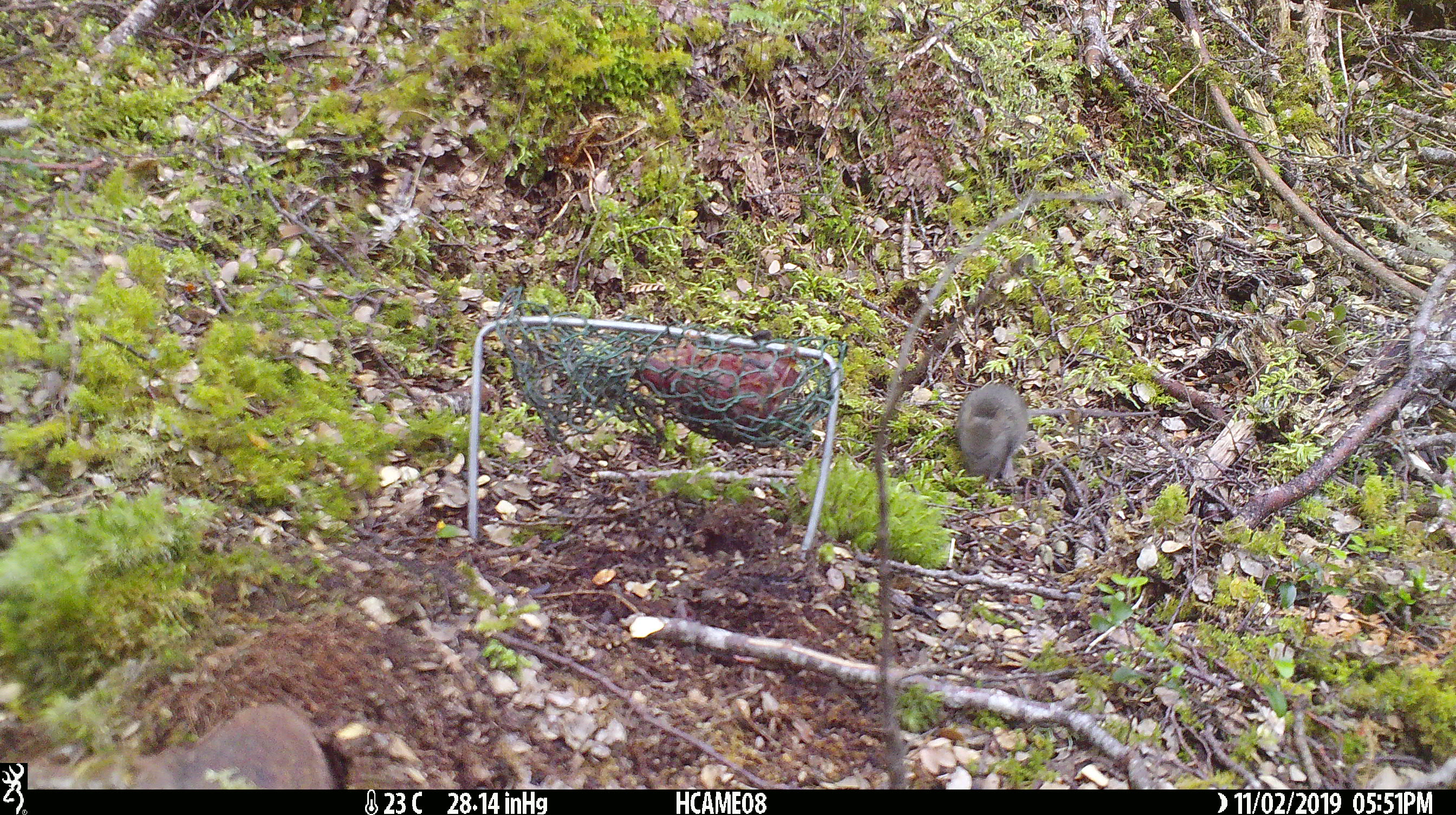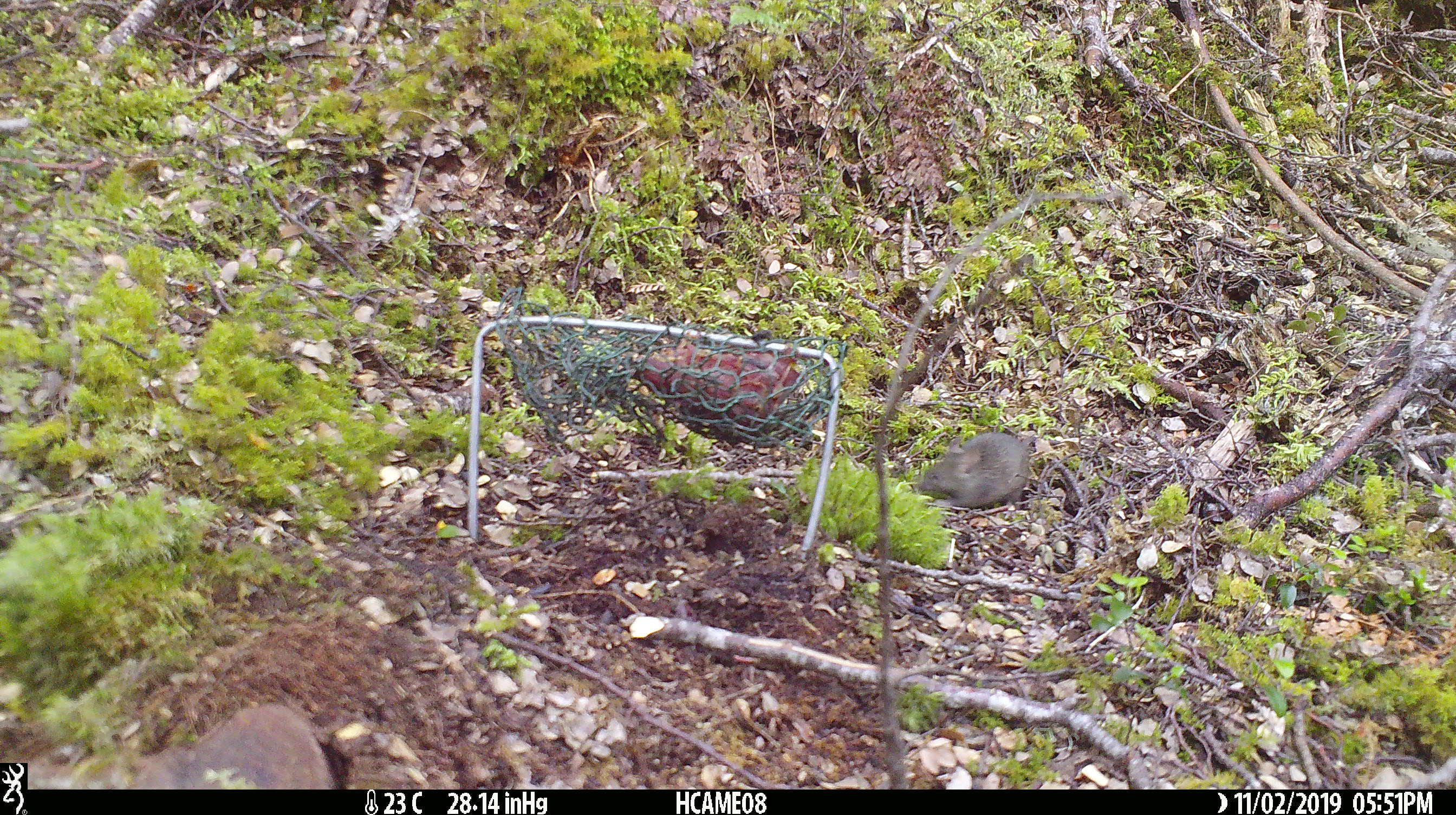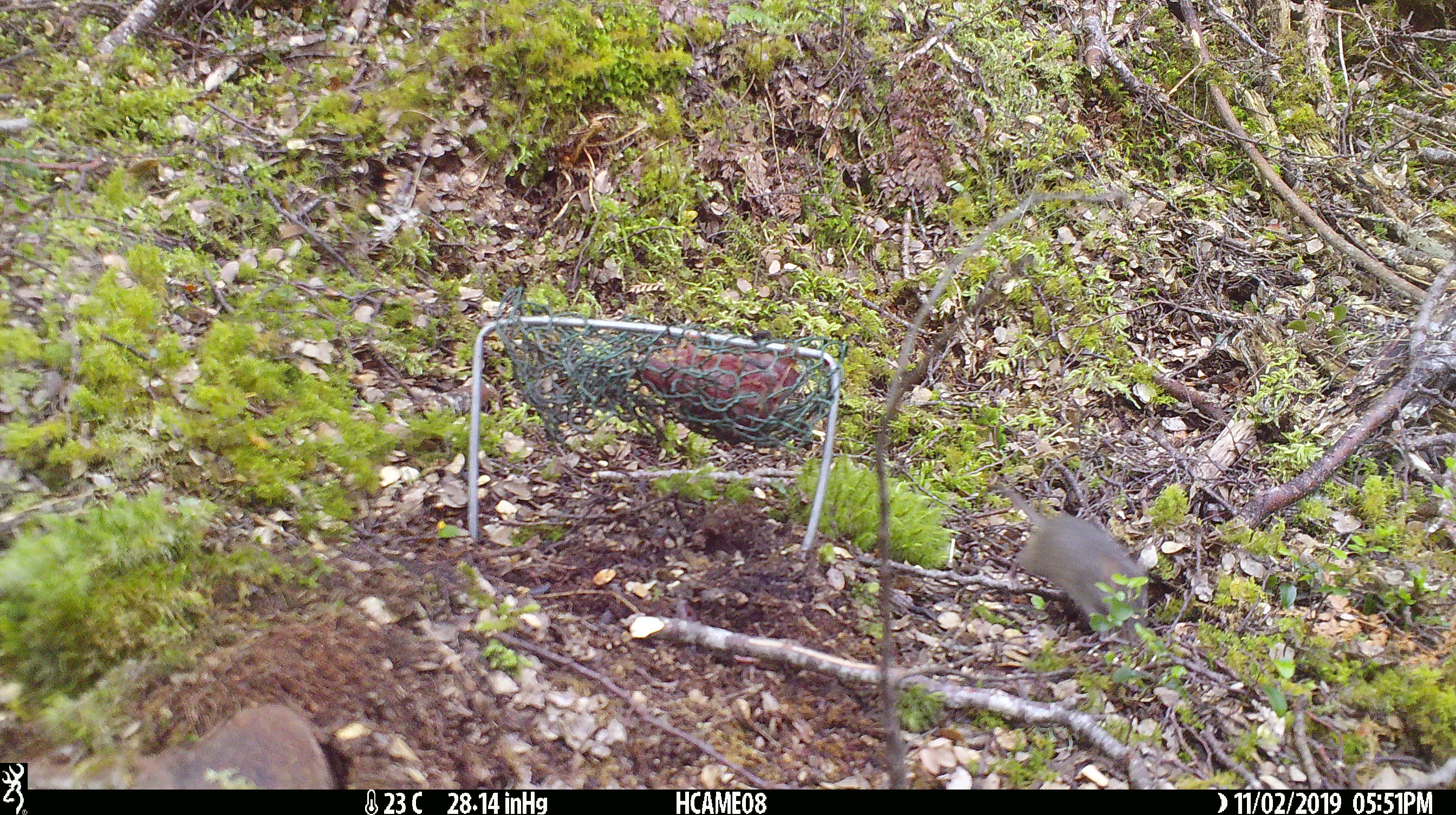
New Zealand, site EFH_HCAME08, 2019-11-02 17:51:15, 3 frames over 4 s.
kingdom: Animalia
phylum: Chordata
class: Mammalia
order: Rodentia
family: Muridae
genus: Mus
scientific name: Mus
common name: mouse